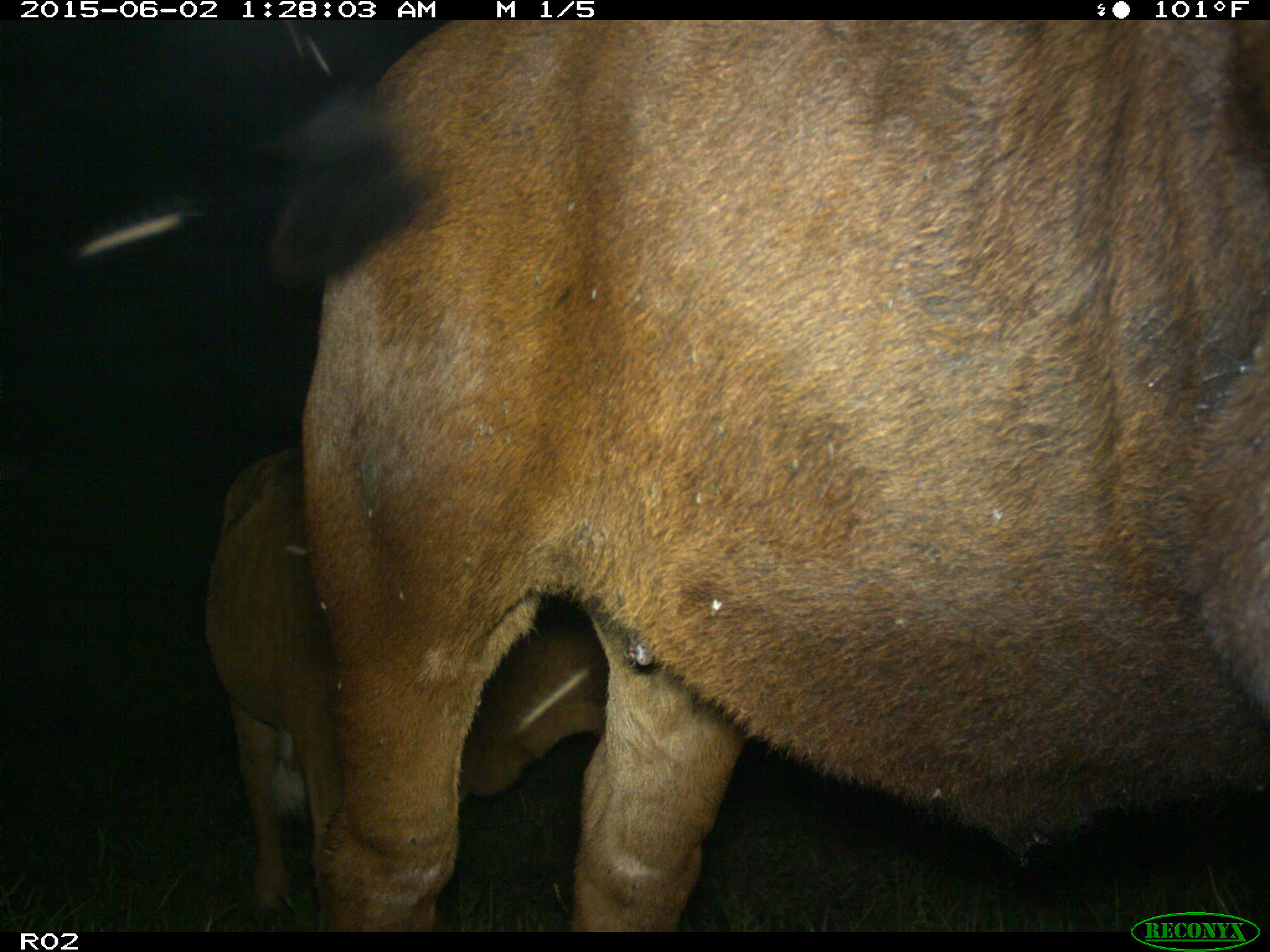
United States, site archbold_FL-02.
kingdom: Animalia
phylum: Chordata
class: Mammalia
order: Artiodactyla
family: Bovidae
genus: Bos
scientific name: Bos taurus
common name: domestic cow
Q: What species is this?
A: Bos taurus (domestic cow).